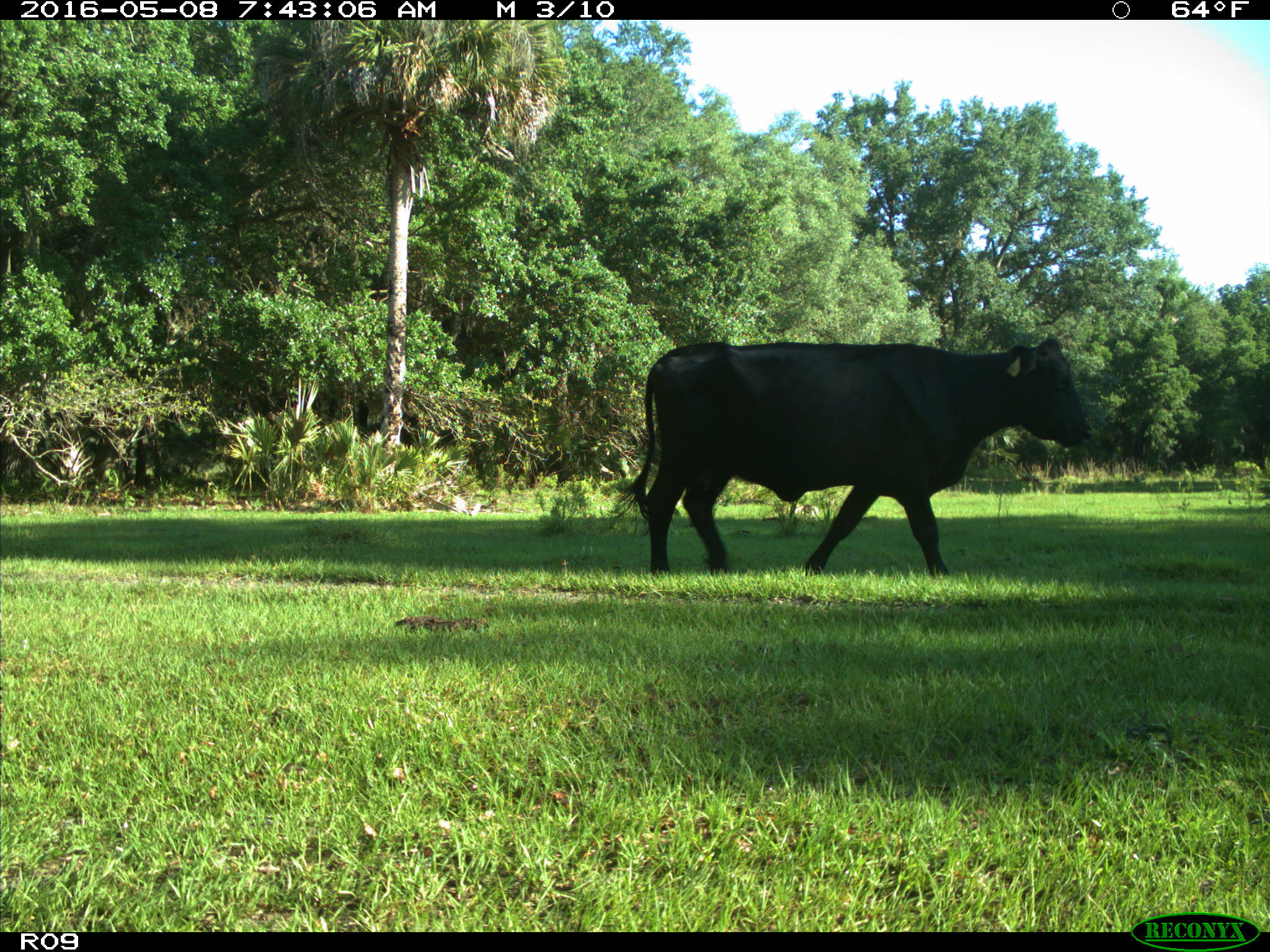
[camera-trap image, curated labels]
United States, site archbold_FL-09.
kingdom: Animalia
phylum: Chordata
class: Mammalia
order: Artiodactyla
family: Bovidae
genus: Bos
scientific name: Bos taurus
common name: domestic cow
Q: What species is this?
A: Bos taurus (domestic cow).